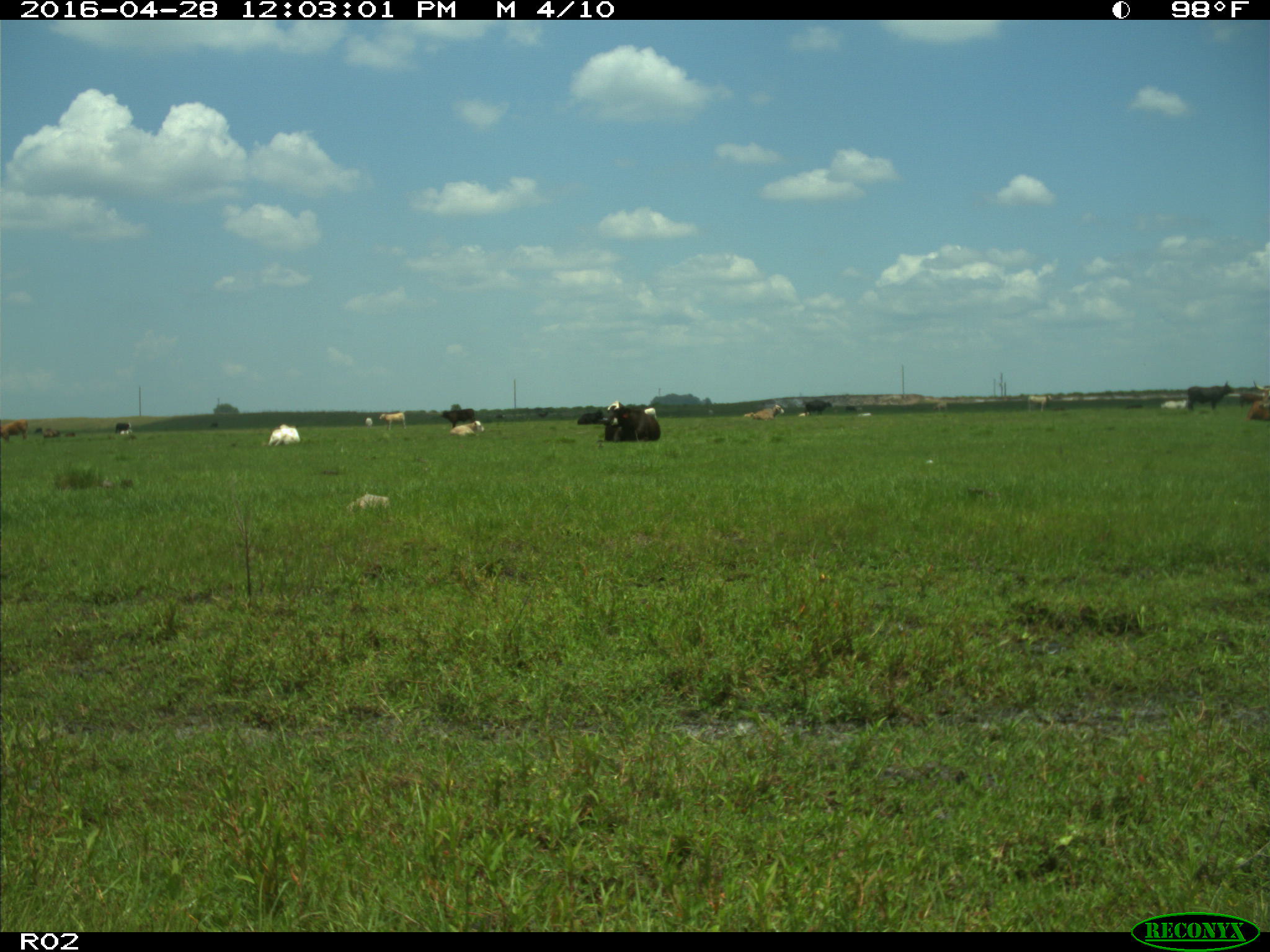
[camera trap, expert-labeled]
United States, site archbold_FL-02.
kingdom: Animalia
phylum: Chordata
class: Mammalia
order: Artiodactyla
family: Bovidae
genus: Bos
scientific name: Bos taurus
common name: domestic cow